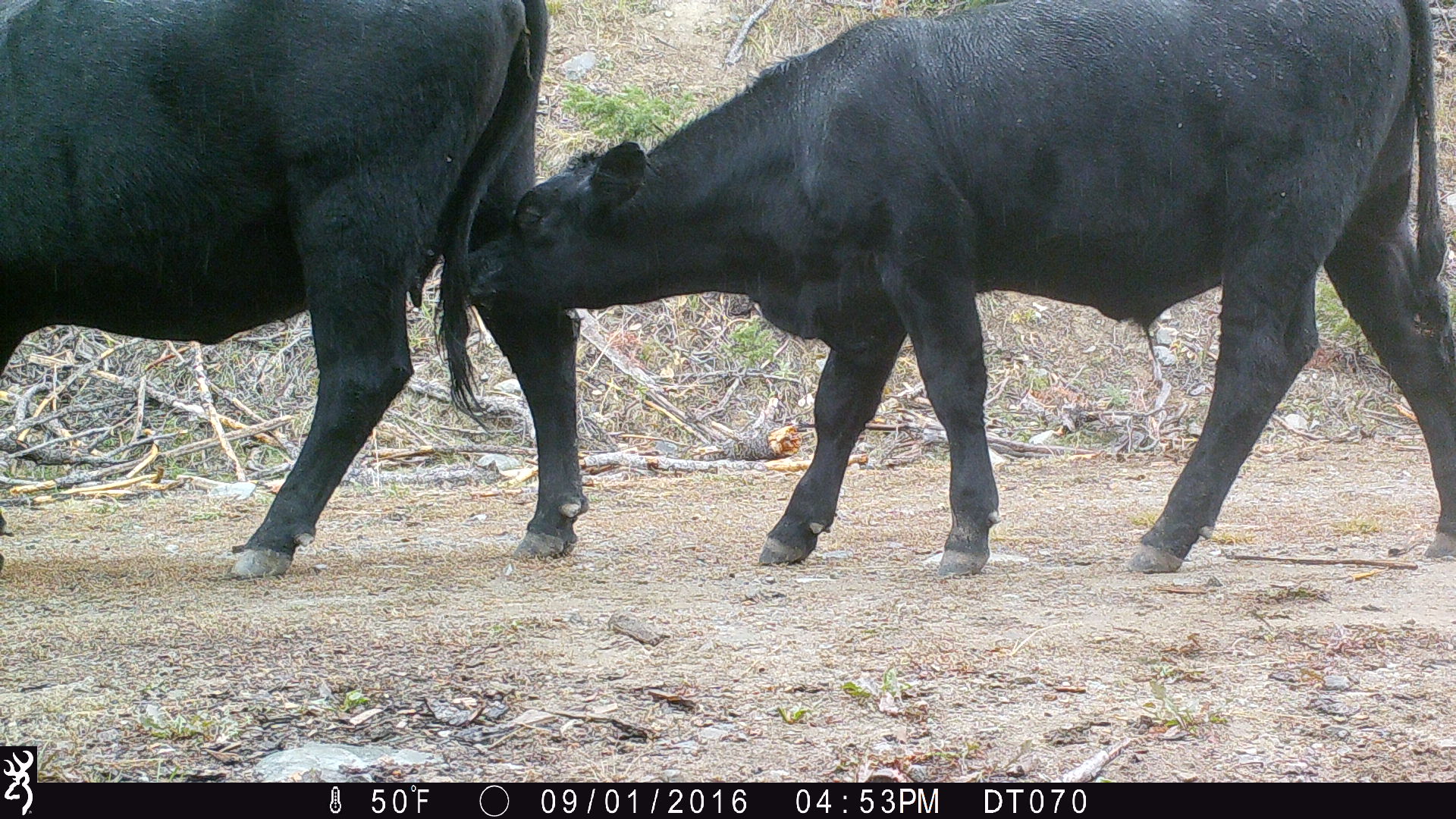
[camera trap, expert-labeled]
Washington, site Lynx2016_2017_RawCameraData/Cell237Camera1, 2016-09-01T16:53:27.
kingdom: Animalia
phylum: Chordata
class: Mammalia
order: Artiodactyla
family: Bovidae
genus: Bos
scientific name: Bos taurus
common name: domestic cattle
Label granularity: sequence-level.